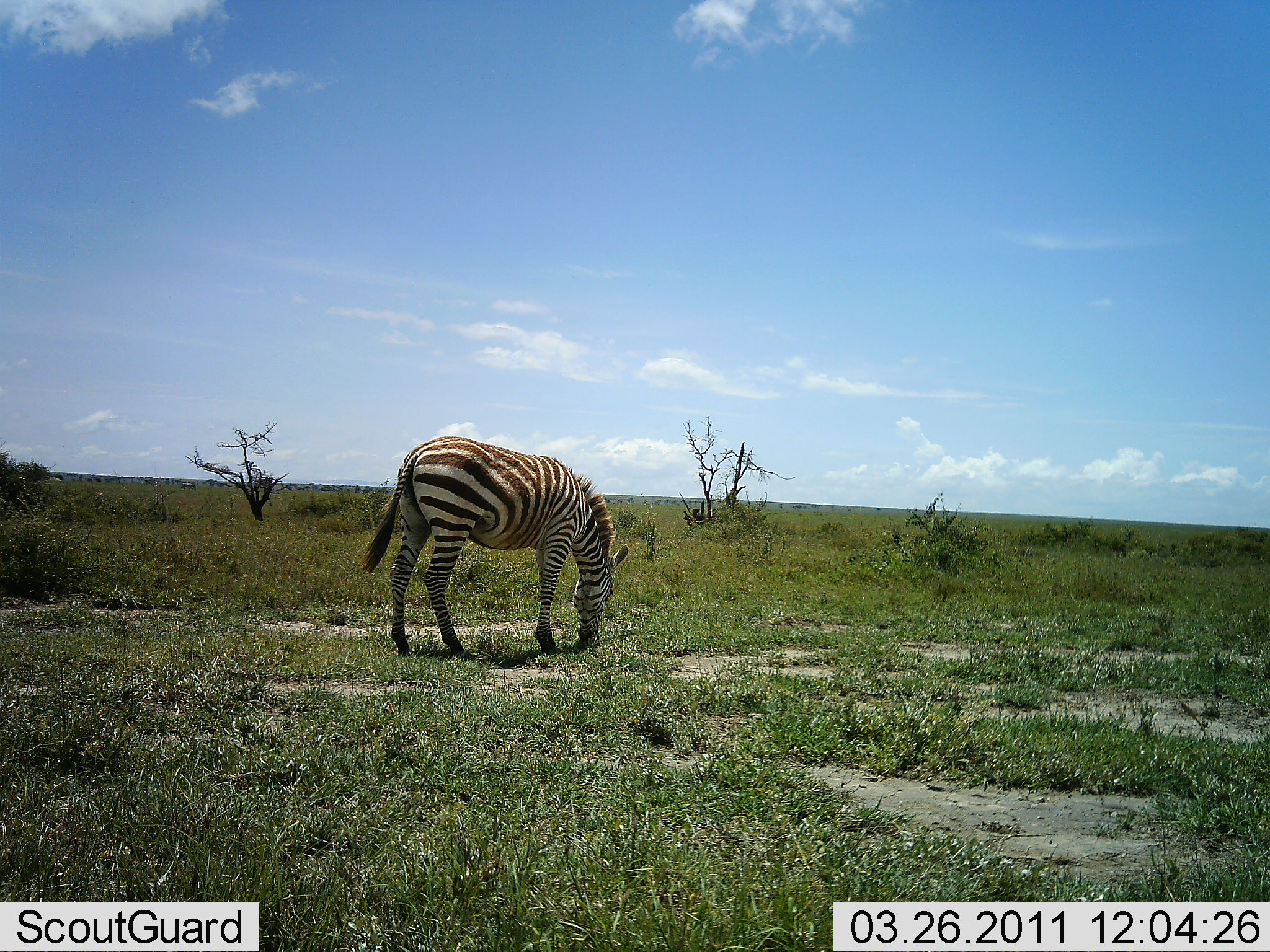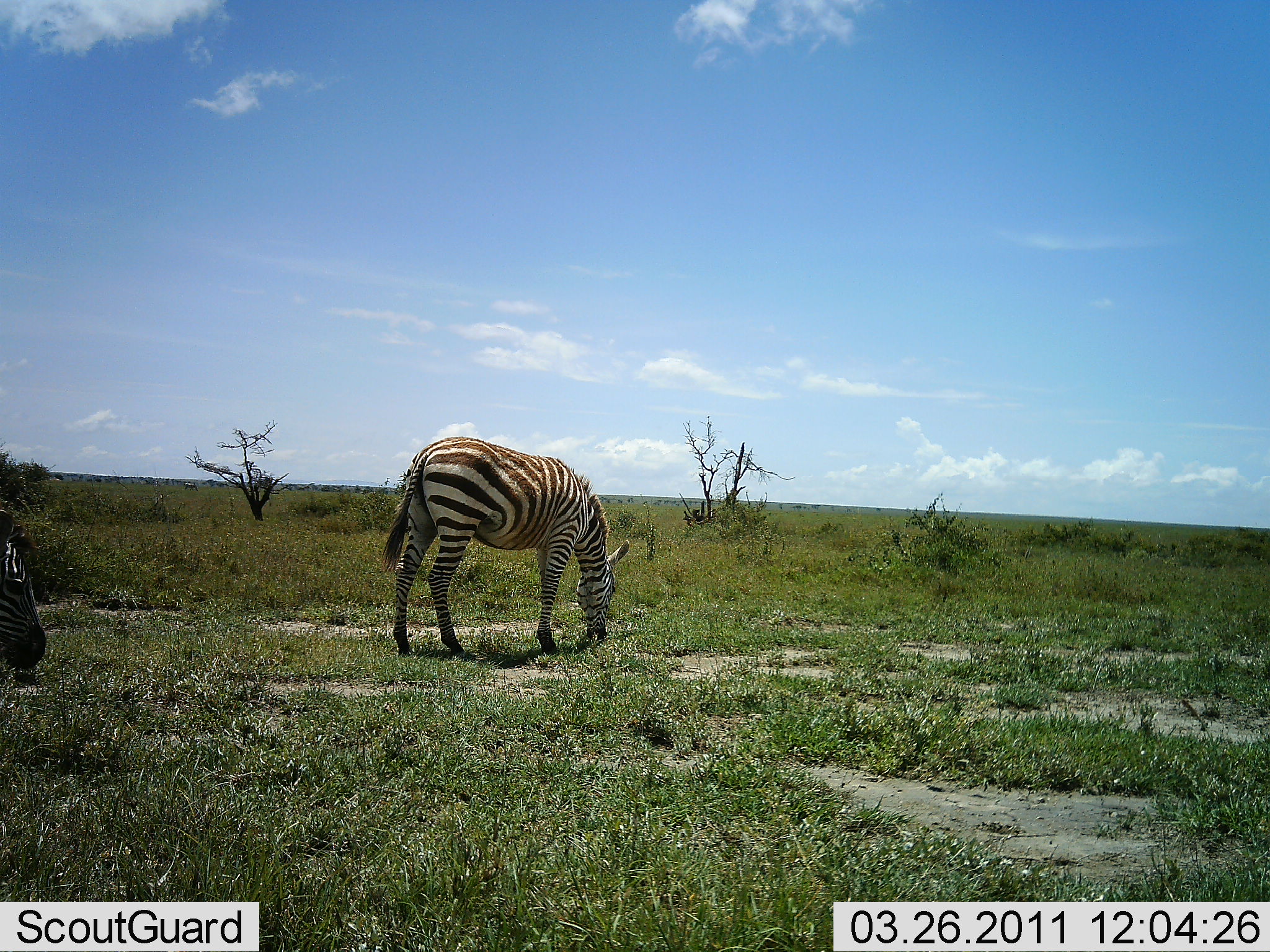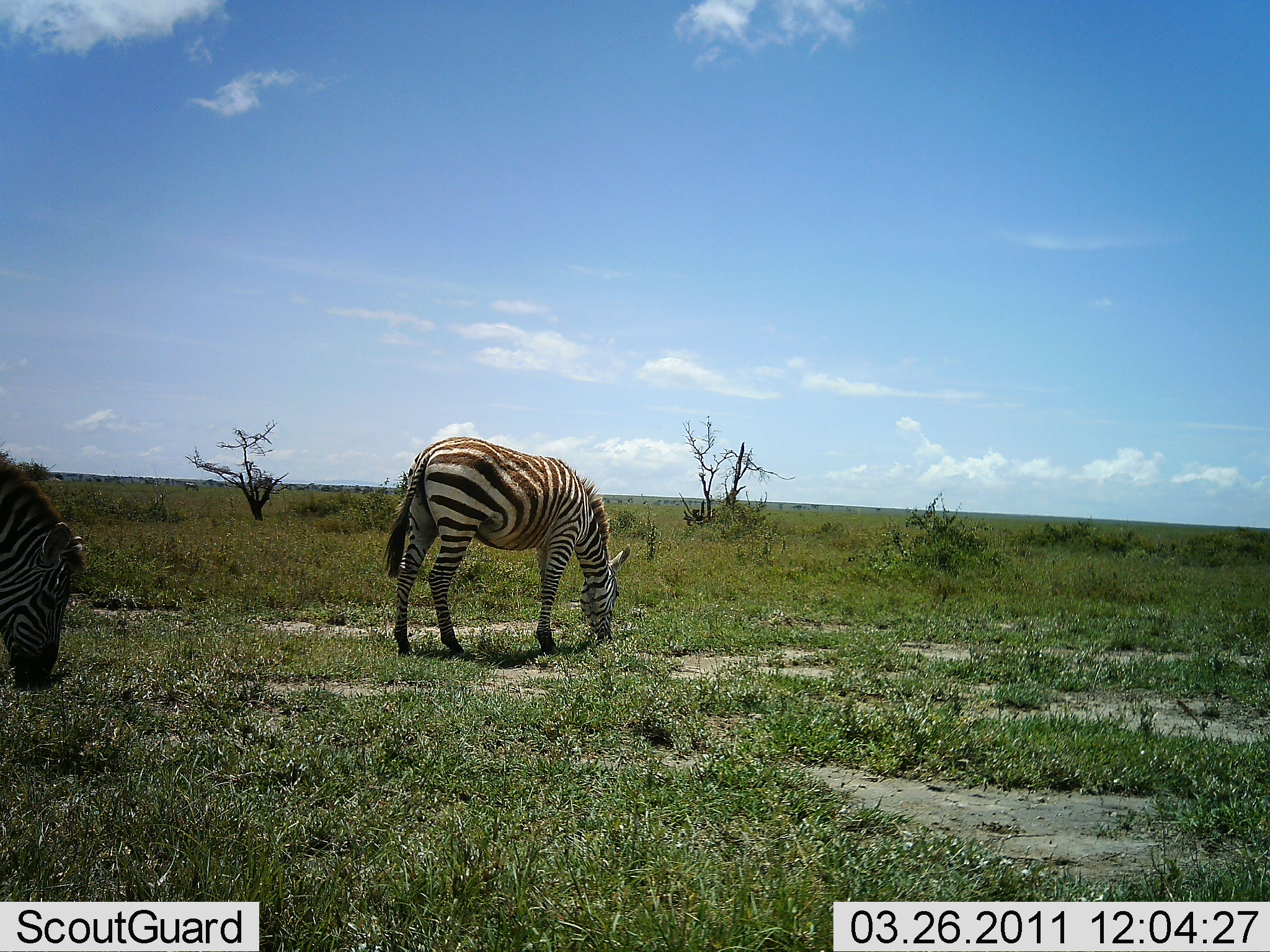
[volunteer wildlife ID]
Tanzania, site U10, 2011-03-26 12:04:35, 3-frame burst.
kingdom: Animalia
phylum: Chordata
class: Mammalia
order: Perissodactyla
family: Equidae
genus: Equus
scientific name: Equus quagga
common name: plains zebra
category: zebra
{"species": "zebra (plains zebra) (Equus quagga)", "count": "2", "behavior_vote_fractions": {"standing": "9%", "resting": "9%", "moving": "18%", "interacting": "0%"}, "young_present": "0%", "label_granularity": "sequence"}